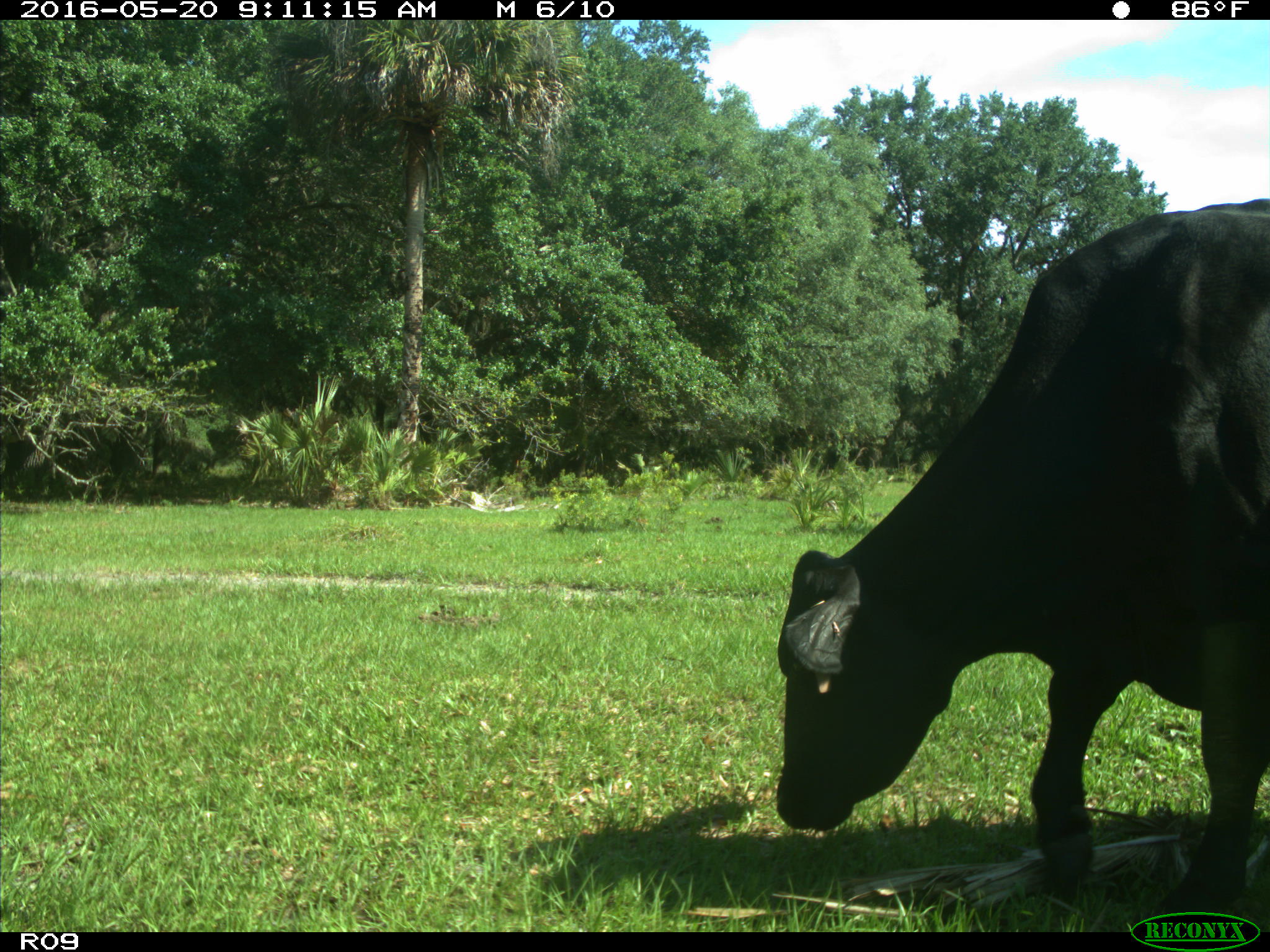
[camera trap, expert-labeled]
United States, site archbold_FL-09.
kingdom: Animalia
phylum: Chordata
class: Mammalia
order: Artiodactyla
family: Bovidae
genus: Bos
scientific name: Bos taurus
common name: domestic cow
Bos taurus (domestic cow).